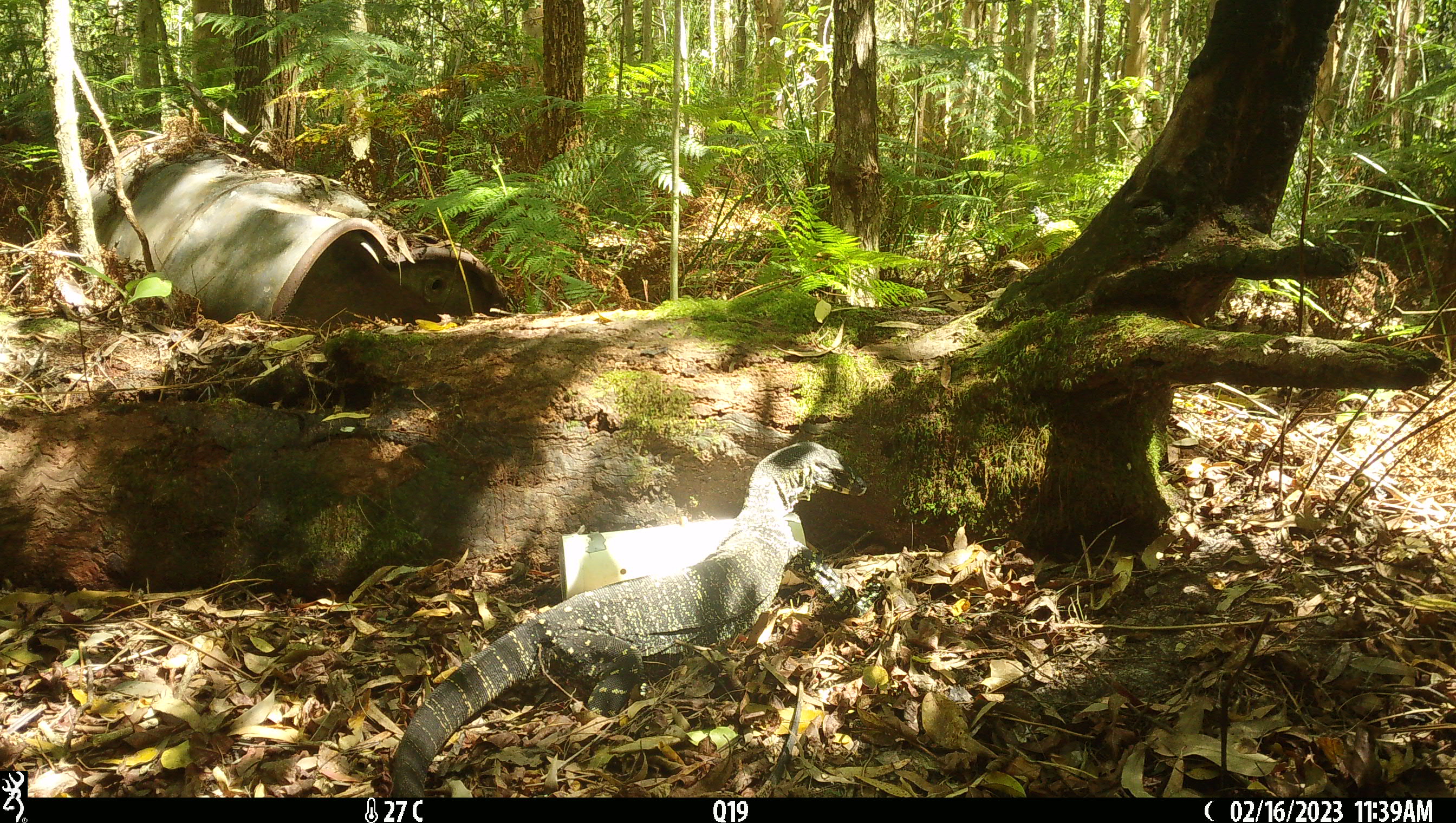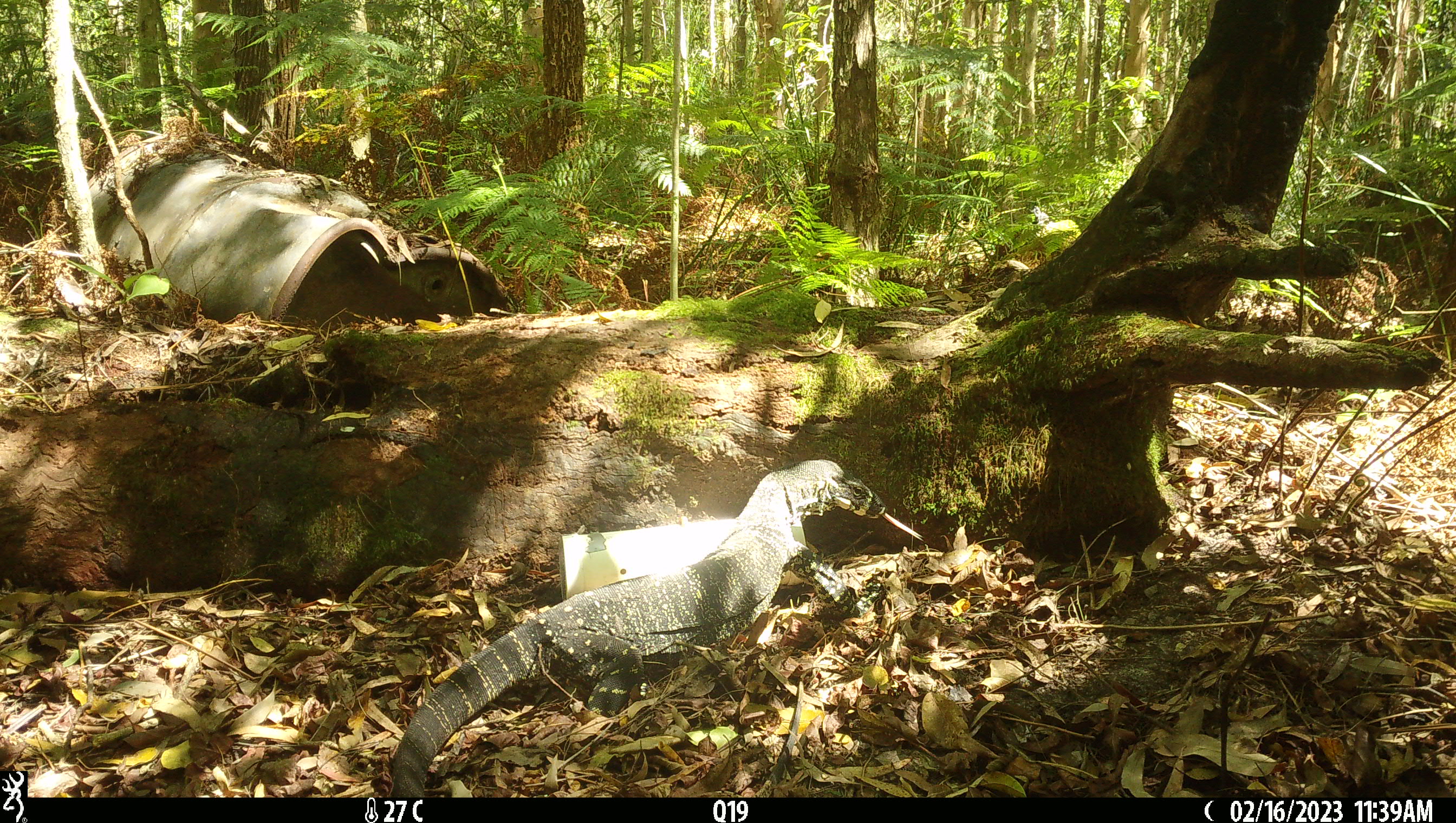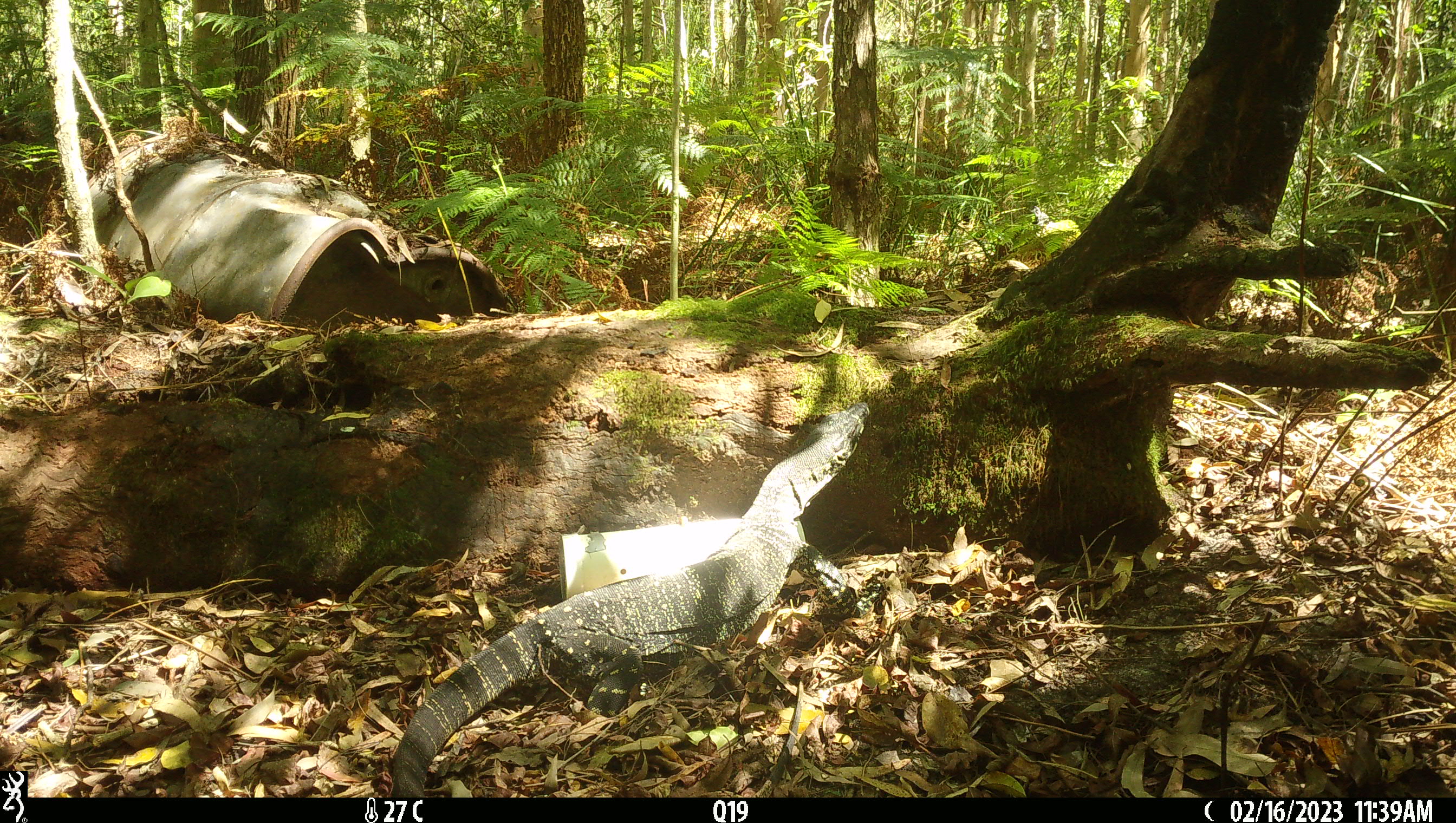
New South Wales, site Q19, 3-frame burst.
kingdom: Animalia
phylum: Chordata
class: Reptilia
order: Squamata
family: Varanidae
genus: Varanus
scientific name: Varanus varius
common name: lace monitor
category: goanna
Goanna (lace monitor) (Varanus varius).